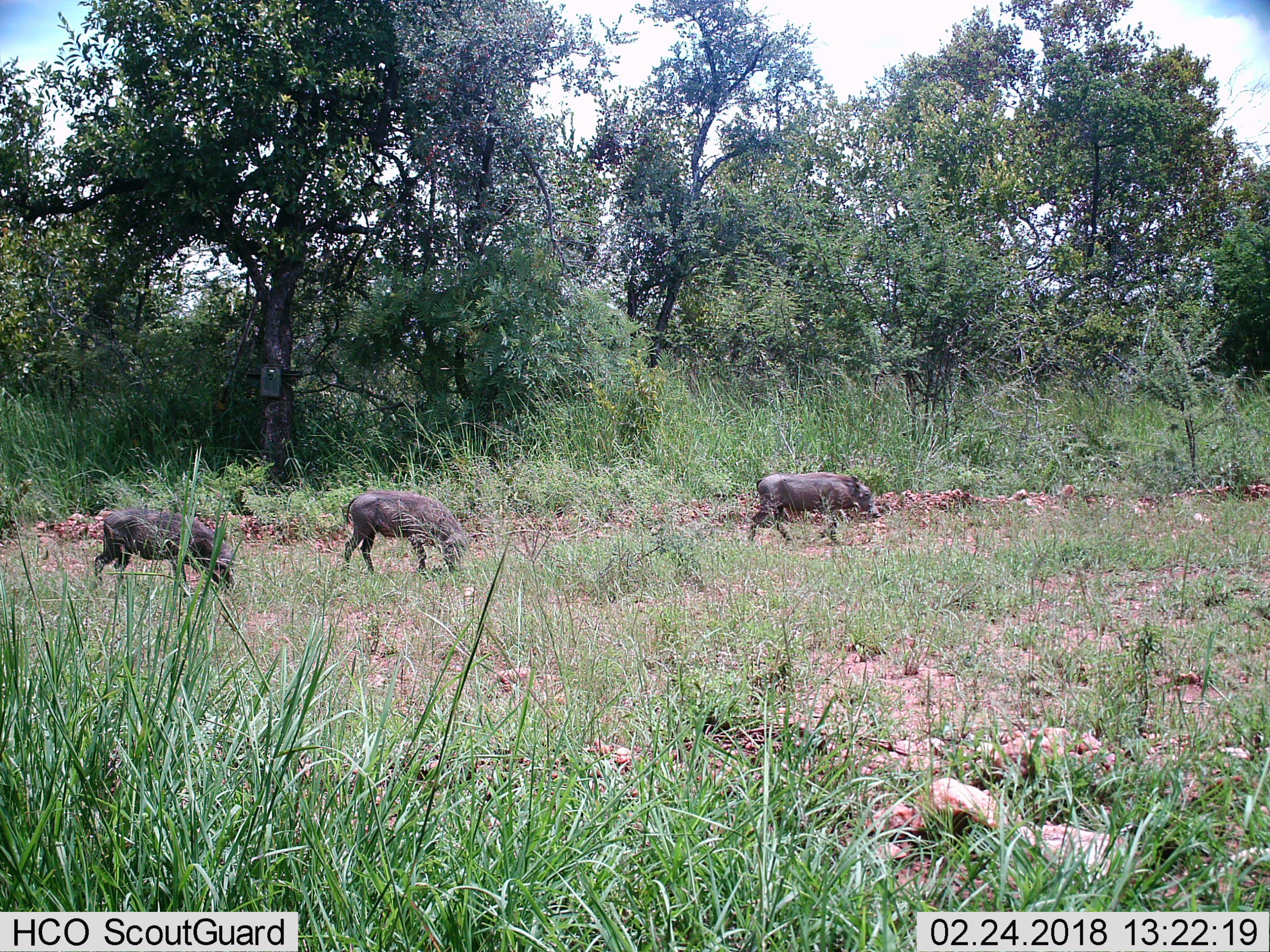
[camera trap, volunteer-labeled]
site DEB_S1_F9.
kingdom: Animalia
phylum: Chordata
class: Mammalia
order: Artiodactyla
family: Suidae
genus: Phacochoerus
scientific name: Phacochoerus africanus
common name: warthog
Warthog (Phacochoerus africanus), count 3. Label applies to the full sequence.